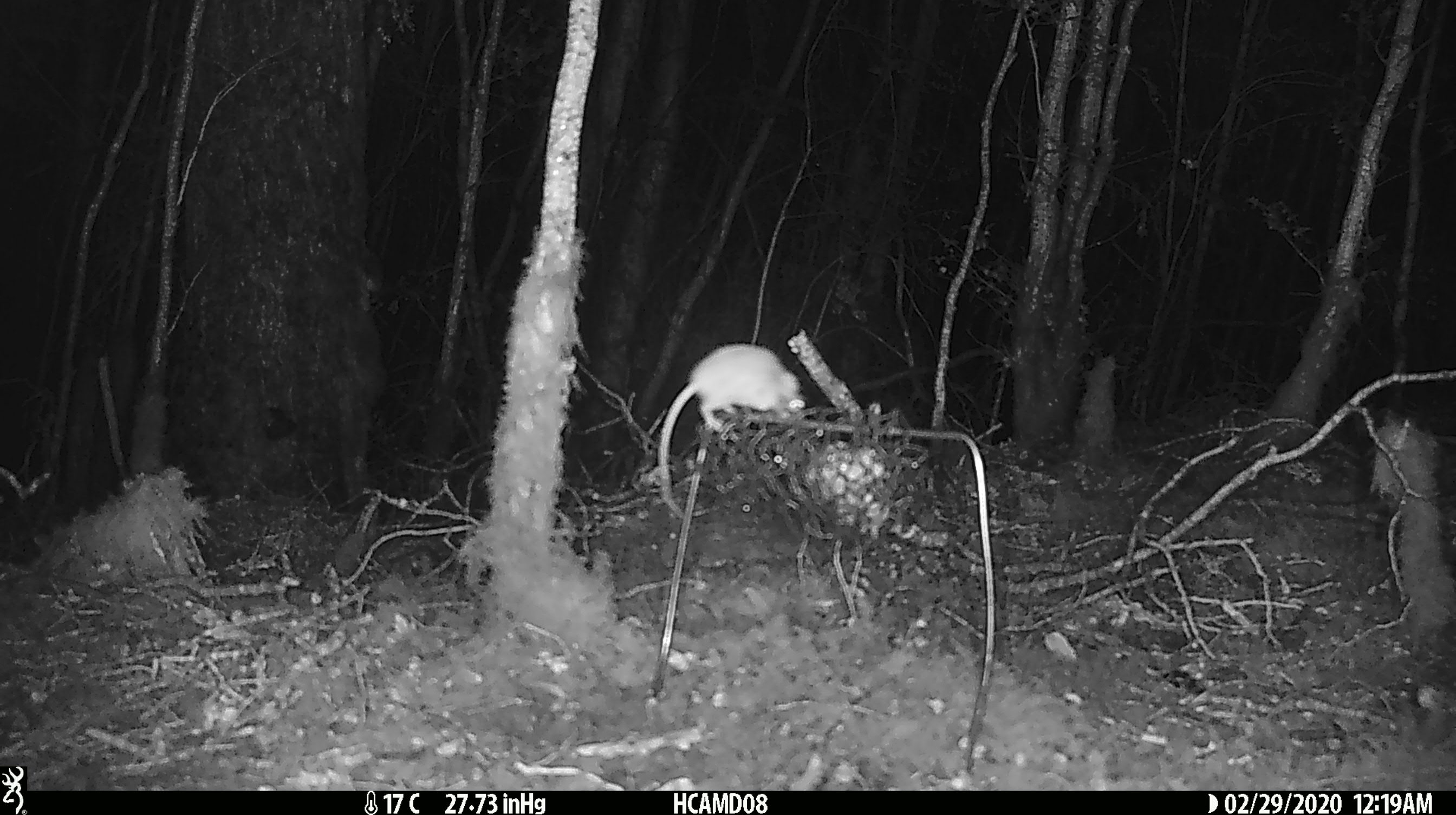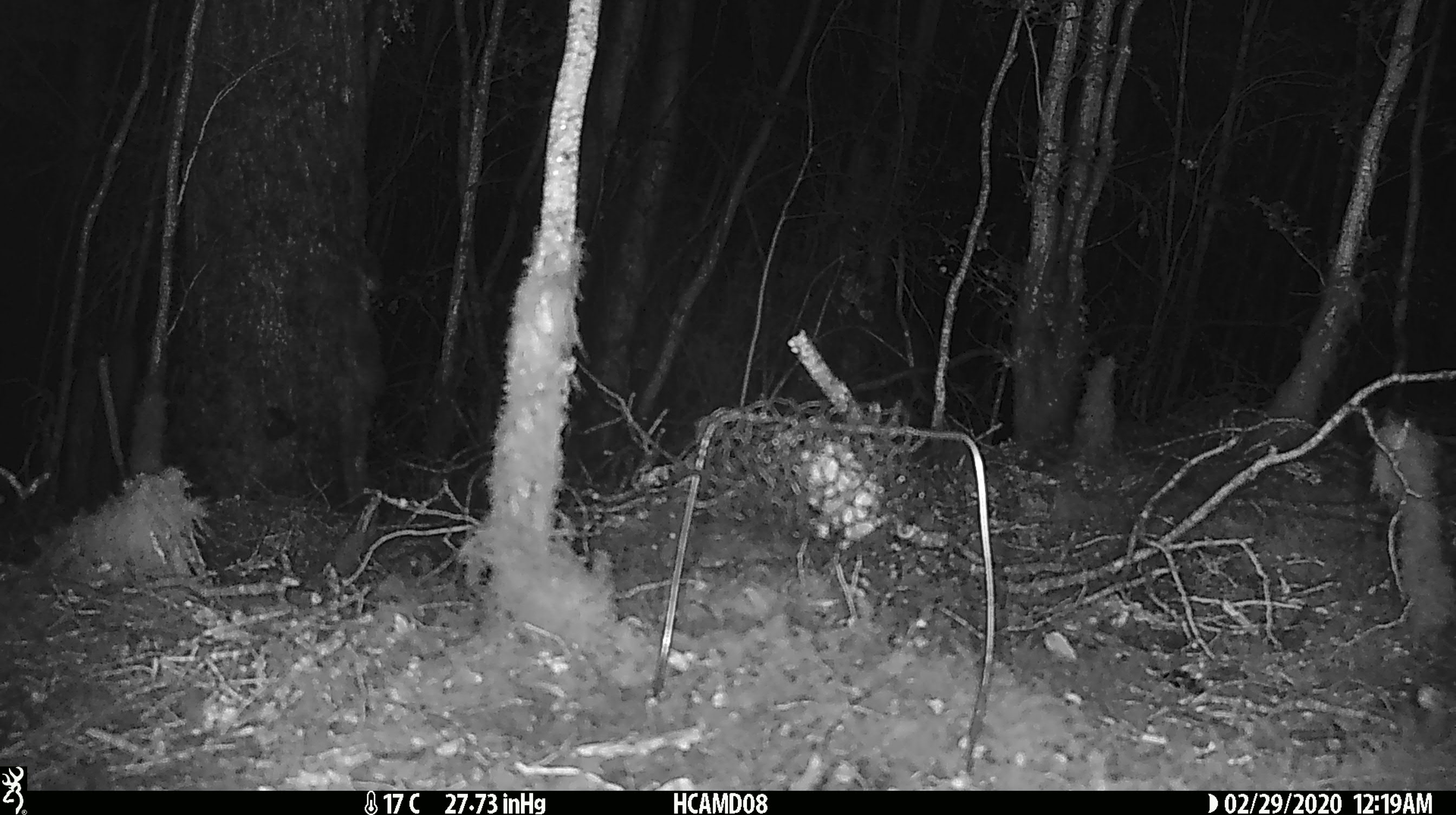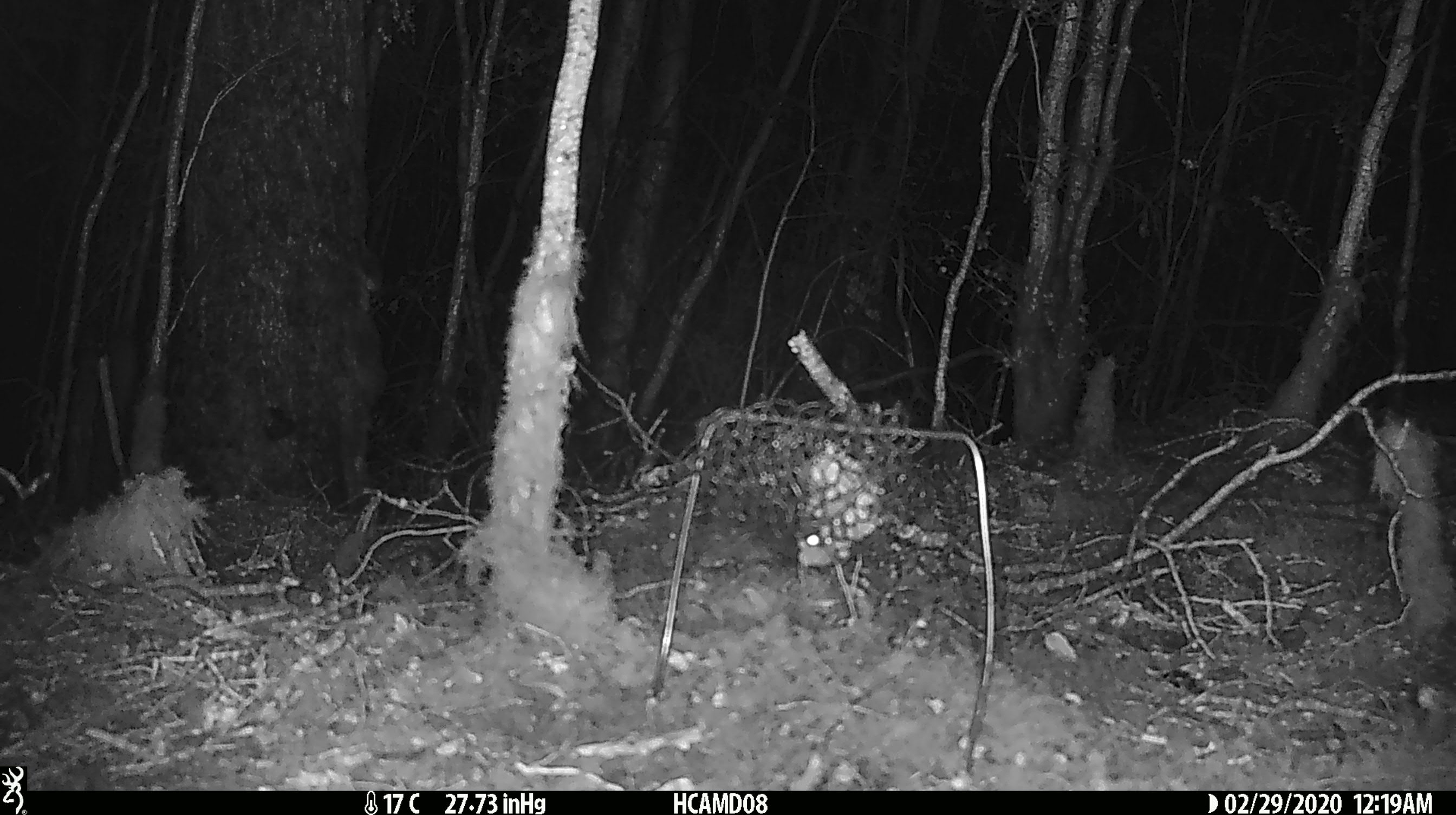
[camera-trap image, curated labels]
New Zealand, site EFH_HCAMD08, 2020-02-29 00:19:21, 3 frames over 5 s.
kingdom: Animalia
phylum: Chordata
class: Mammalia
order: Rodentia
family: Muridae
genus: Mus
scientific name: Mus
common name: mouse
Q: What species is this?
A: Mouse (Mus).